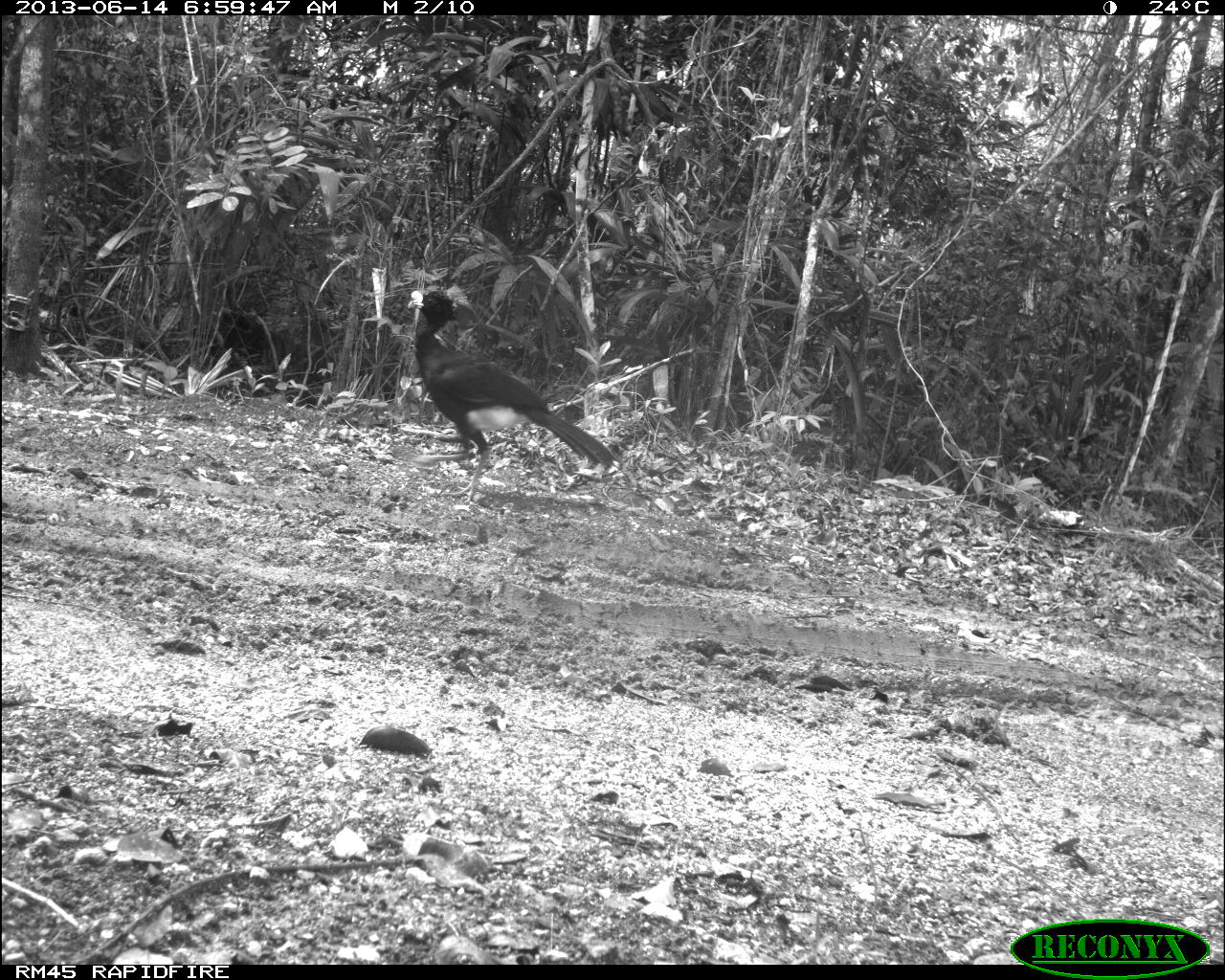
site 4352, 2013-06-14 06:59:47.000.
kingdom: Animalia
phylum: Chordata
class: Aves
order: Galliformes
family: Cracidae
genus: Crax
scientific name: Crax rubra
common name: great curassow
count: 1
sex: male